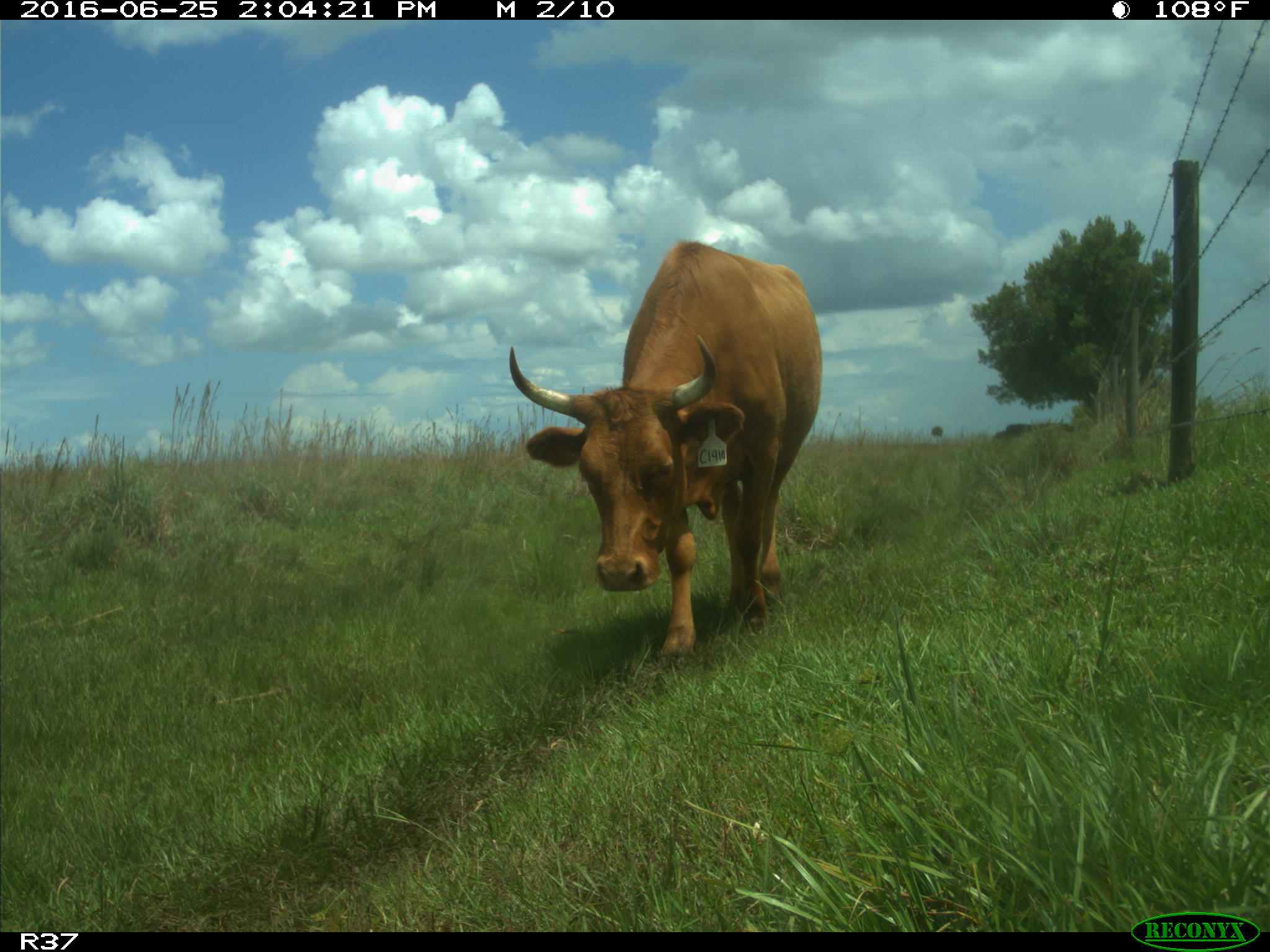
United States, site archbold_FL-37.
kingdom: Animalia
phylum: Chordata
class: Mammalia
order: Artiodactyla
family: Bovidae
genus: Bos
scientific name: Bos taurus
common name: domestic cow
Bos taurus (domestic cow).